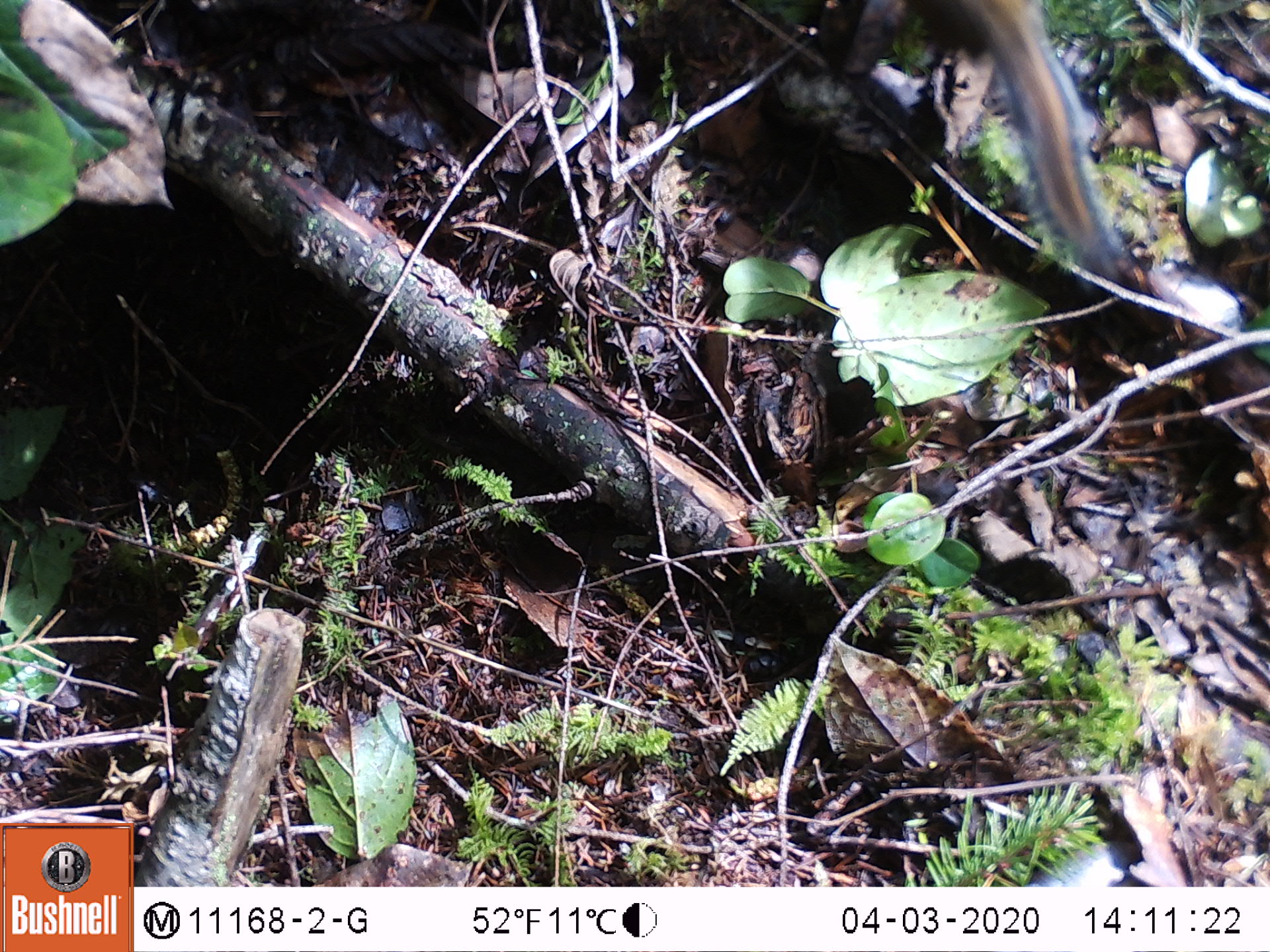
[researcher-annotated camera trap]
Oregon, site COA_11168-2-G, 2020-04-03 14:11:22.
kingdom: Animalia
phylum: Chordata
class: Mammalia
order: Rodentia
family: Sciuridae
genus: Neotamias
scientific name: Neotamias townsendii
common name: townsend's chipmunk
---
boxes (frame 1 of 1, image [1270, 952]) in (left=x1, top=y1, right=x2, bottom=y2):
townsend's chipmunk: (left=968, top=0, right=1143, bottom=282)